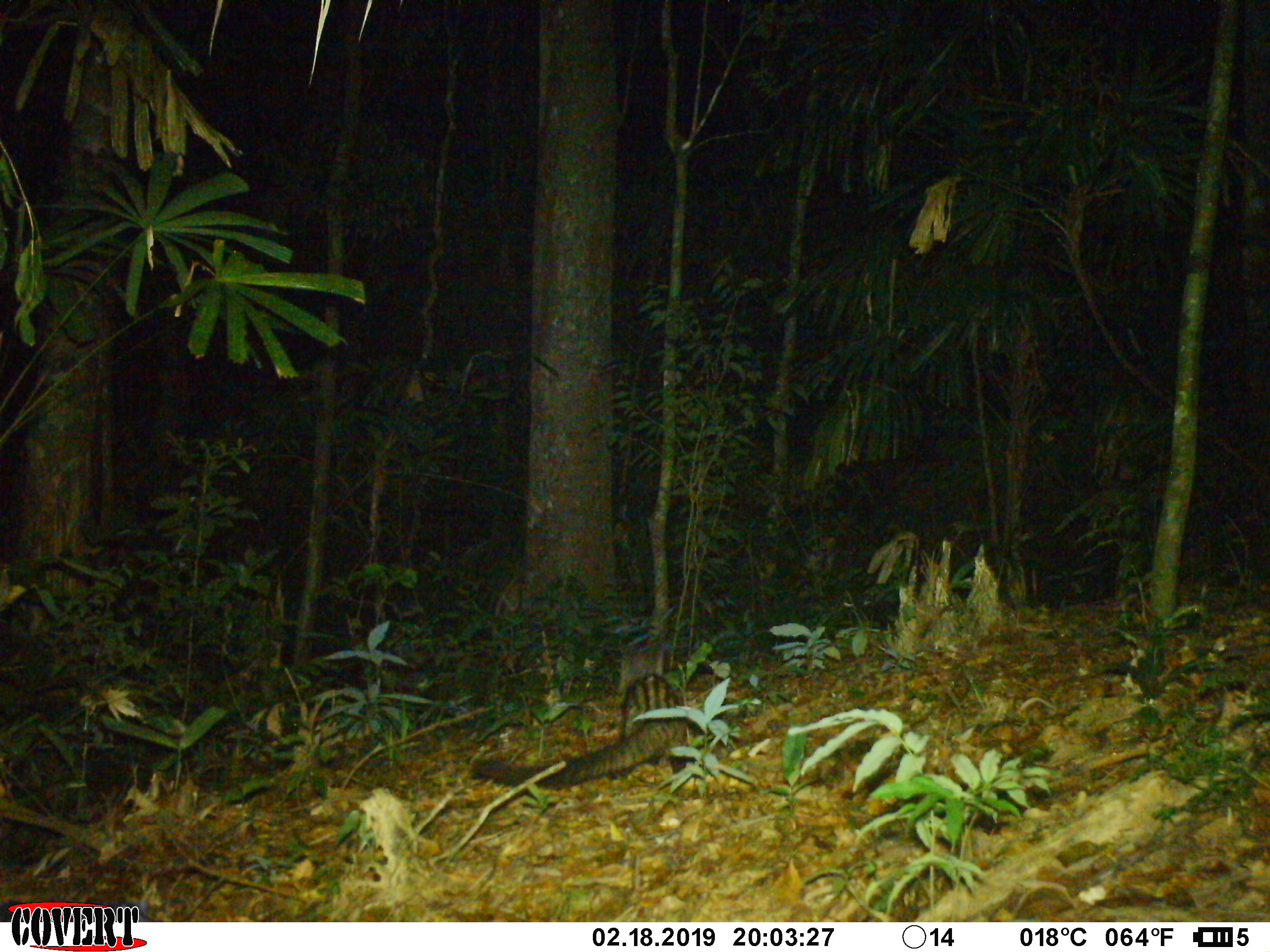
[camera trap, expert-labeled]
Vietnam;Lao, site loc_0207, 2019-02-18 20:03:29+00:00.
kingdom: Animalia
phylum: Chordata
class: Mammalia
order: Carnivora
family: Viverridae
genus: Paradoxurus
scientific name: Paradoxurus hermaphroditus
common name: common palm civet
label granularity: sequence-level